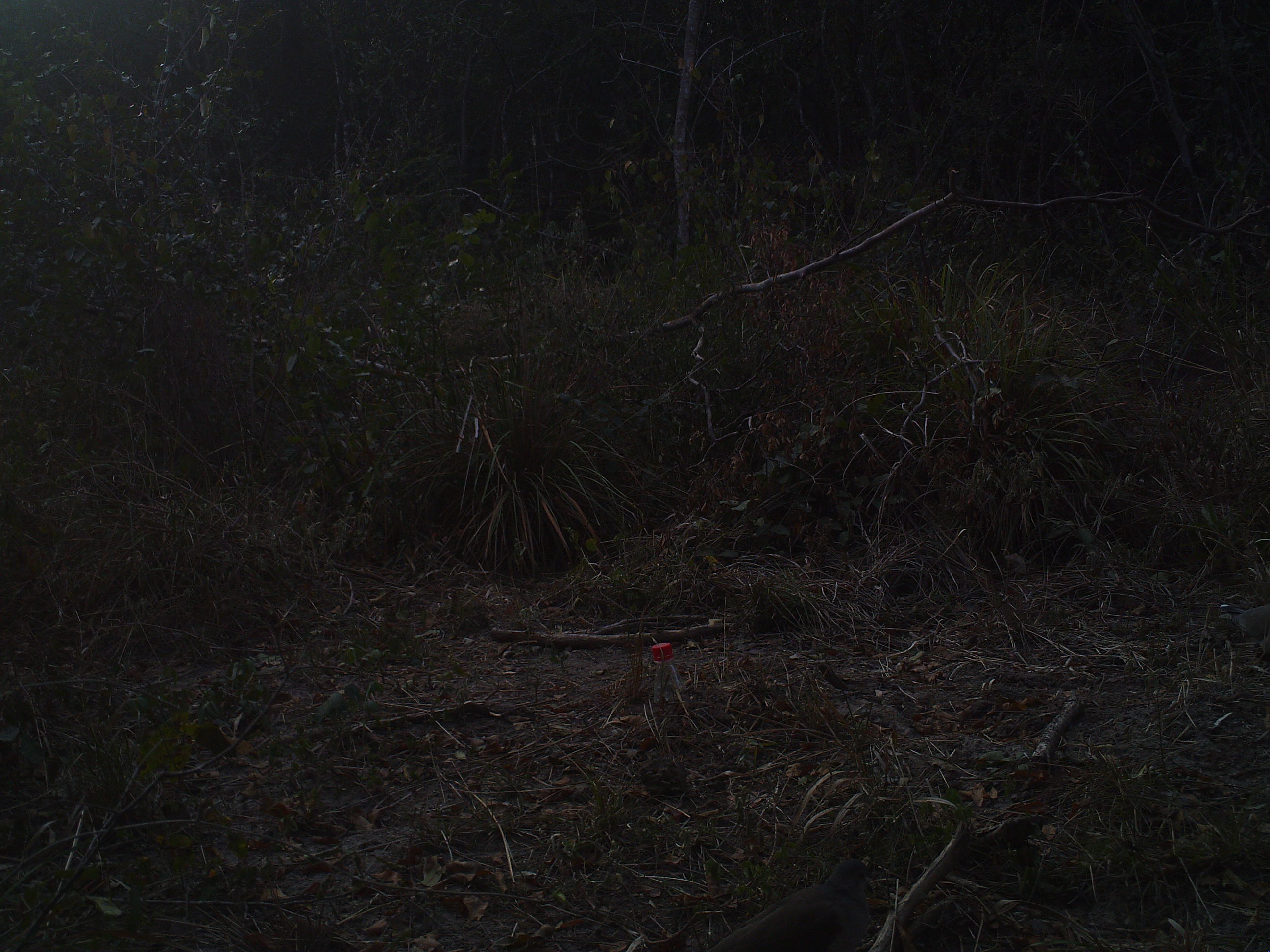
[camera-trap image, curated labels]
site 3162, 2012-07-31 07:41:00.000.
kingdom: Animalia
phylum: Chordata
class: Aves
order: Columbiformes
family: Columbidae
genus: Columbina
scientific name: Columbina talpacoti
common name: ruddy ground dove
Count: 1.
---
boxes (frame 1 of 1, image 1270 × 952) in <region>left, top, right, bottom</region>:
columbina talpacoti: <region>705, 858, 885, 952</region>; <region>1229, 605, 1270, 658</region>